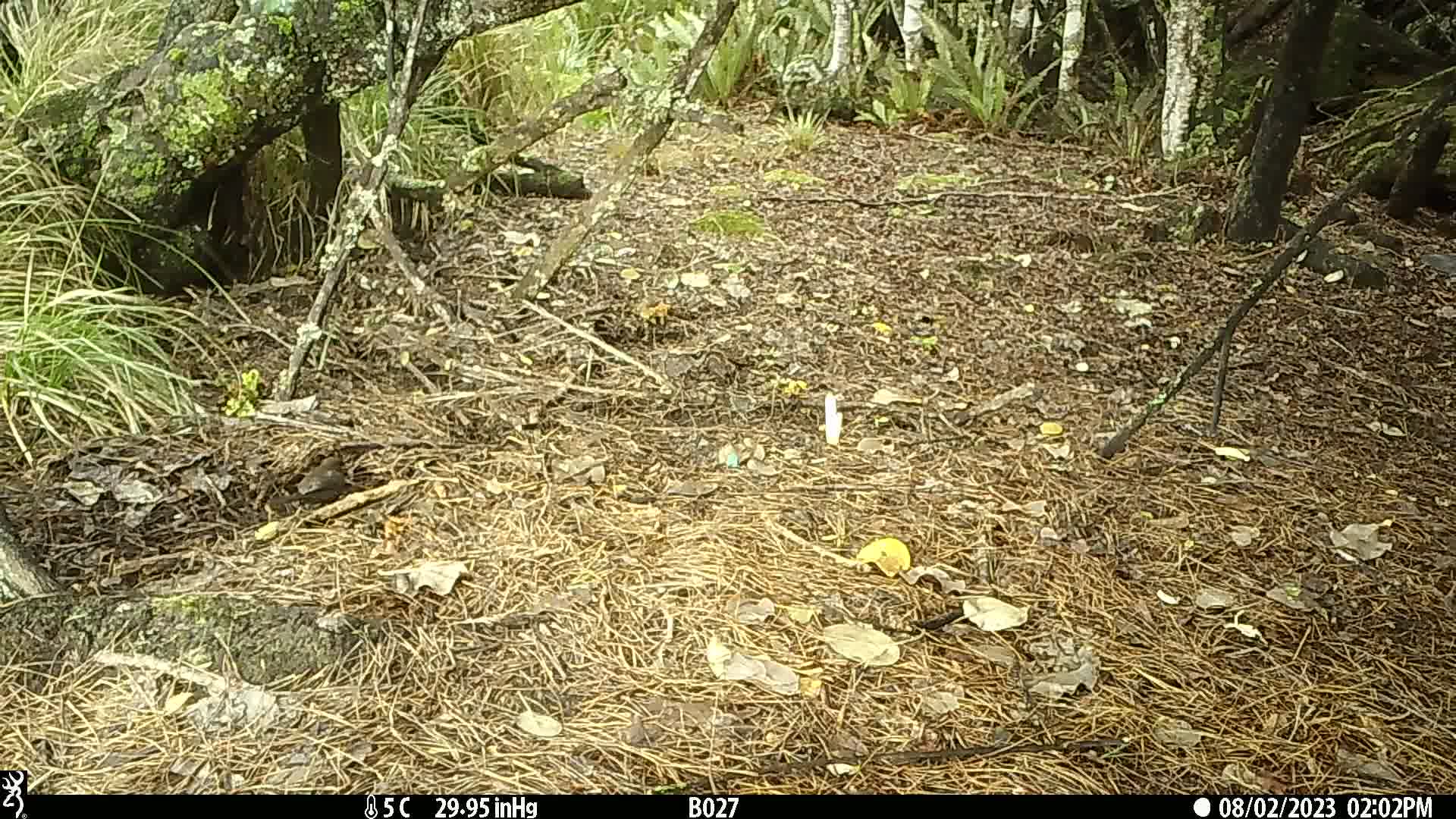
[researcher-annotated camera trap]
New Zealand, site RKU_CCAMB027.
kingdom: Animalia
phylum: Chordata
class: Aves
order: Passeriformes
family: Turdidae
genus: Turdus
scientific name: Turdus merula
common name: eurasian blackbird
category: blackbird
Blackbird (eurasian blackbird) (Turdus merula).